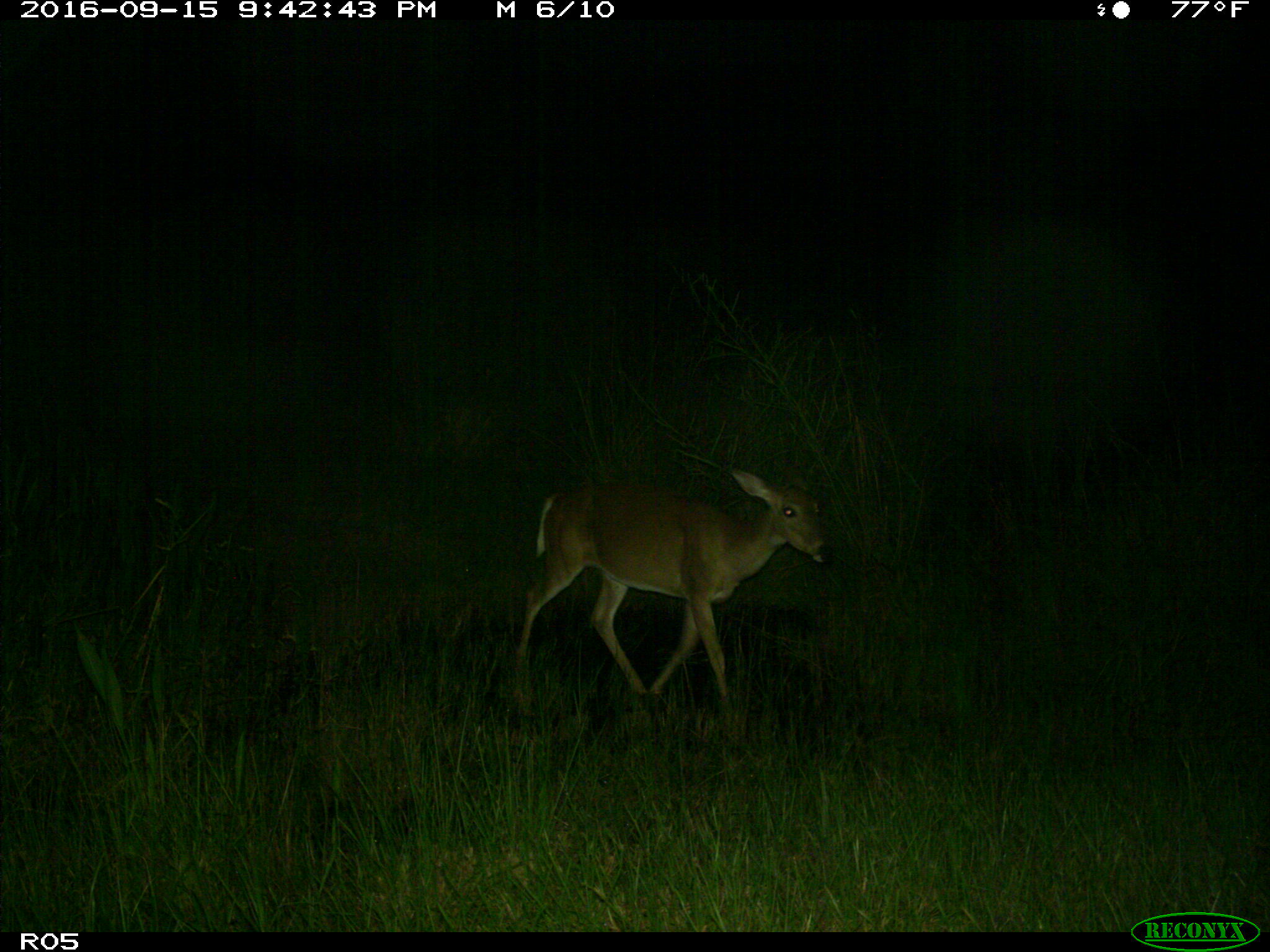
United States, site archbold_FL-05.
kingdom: Animalia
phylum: Chordata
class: Mammalia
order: Artiodactyla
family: Cervidae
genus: Odocoileus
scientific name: Odocoileus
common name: deer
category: unidentified deer